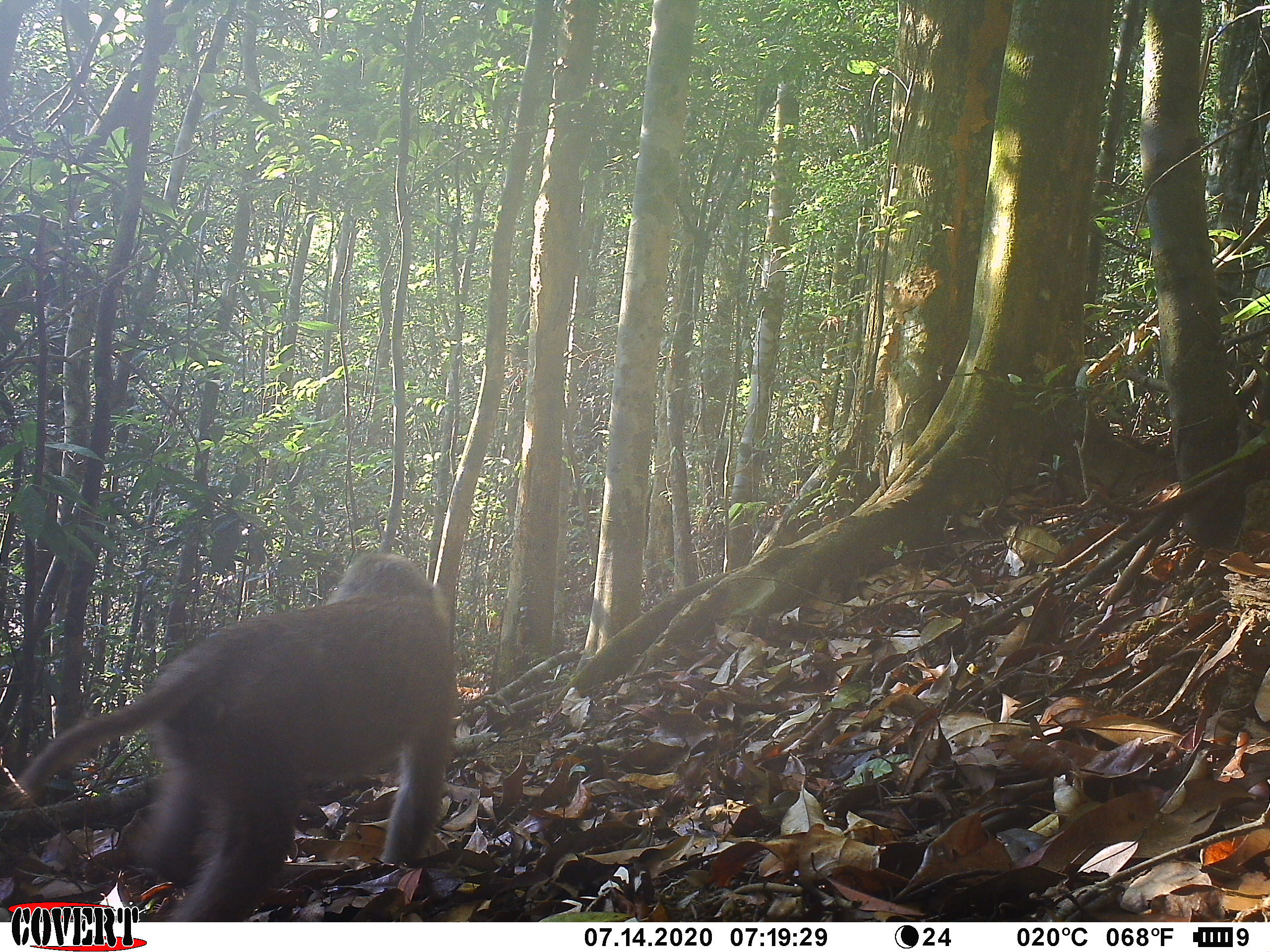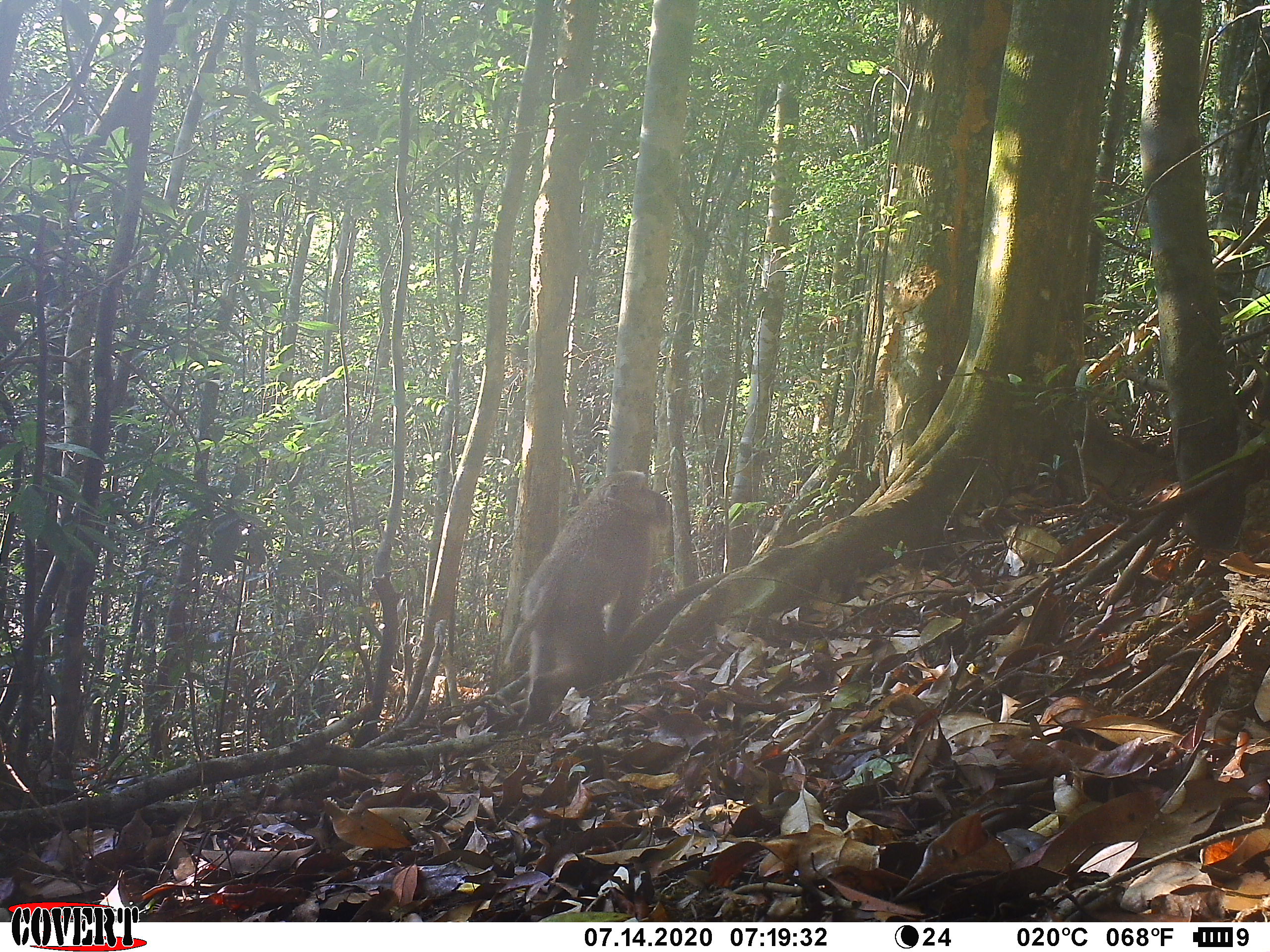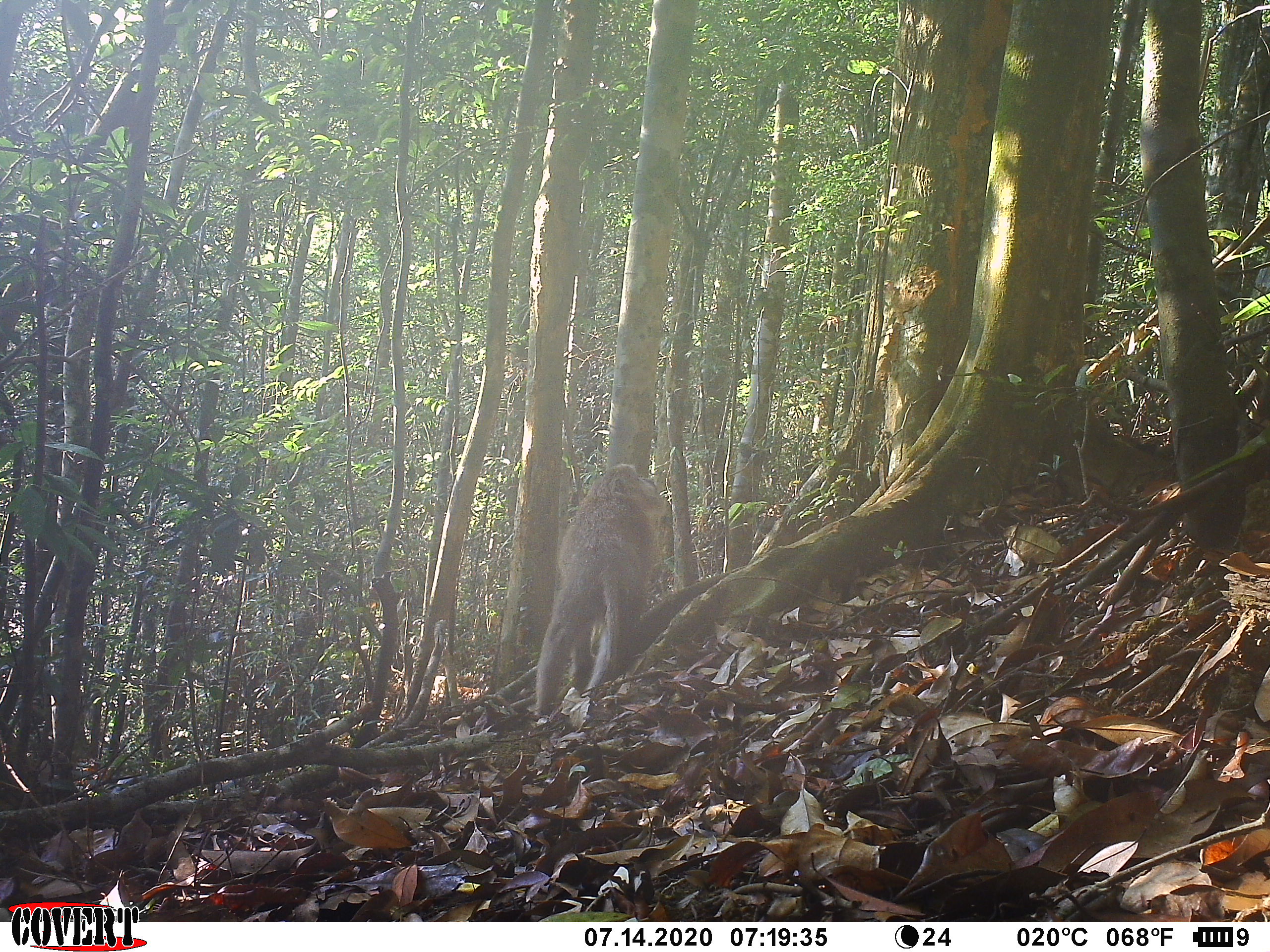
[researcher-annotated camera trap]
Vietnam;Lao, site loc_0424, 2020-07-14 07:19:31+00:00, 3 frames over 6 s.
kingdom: Animalia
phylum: Chordata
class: Mammalia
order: Primates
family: Cercopithecidae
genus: Macaca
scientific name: Macaca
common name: macaques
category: assam or rhesus macaque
Assam or rhesus macaque (macaques) (Macaca). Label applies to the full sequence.